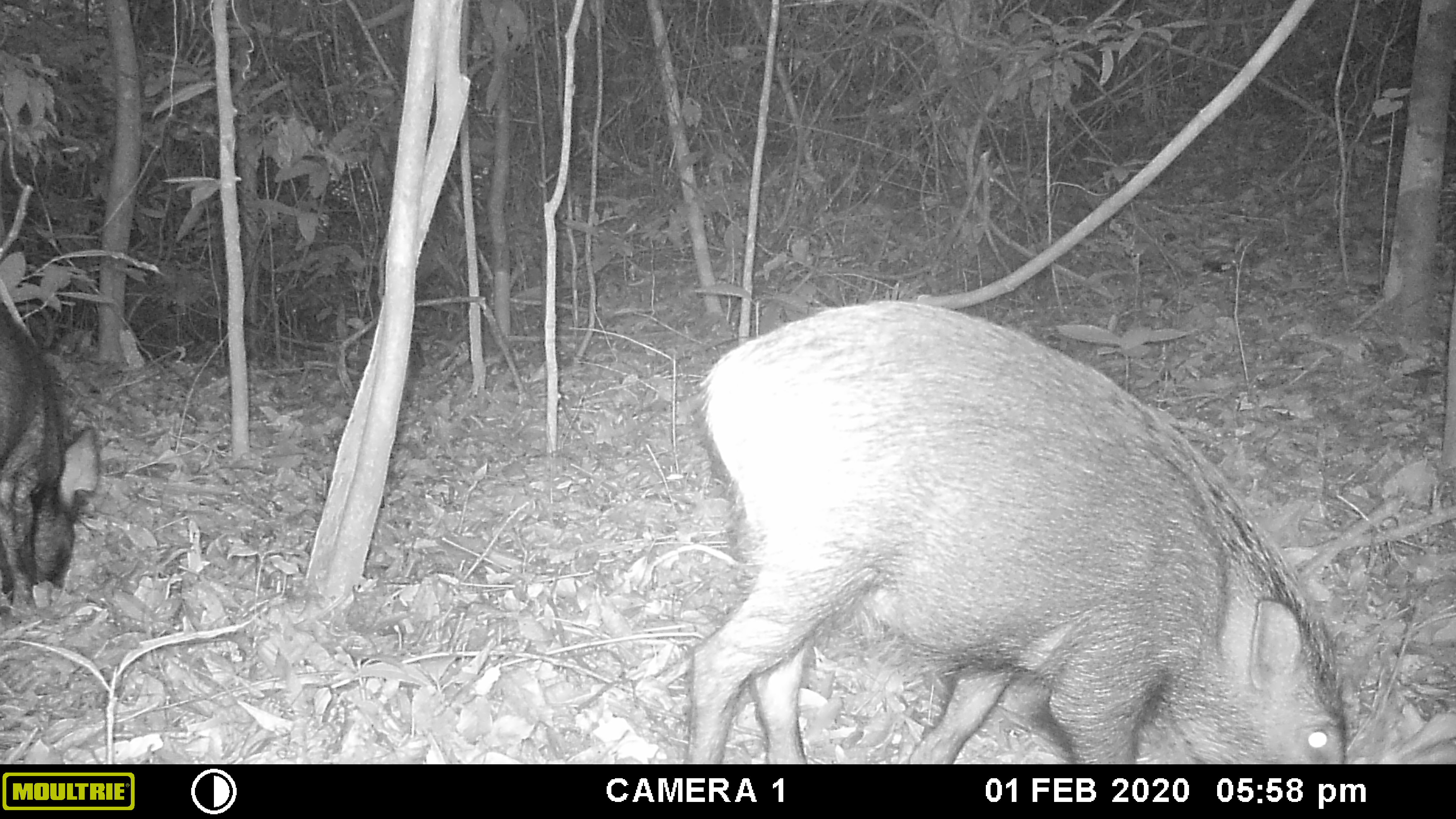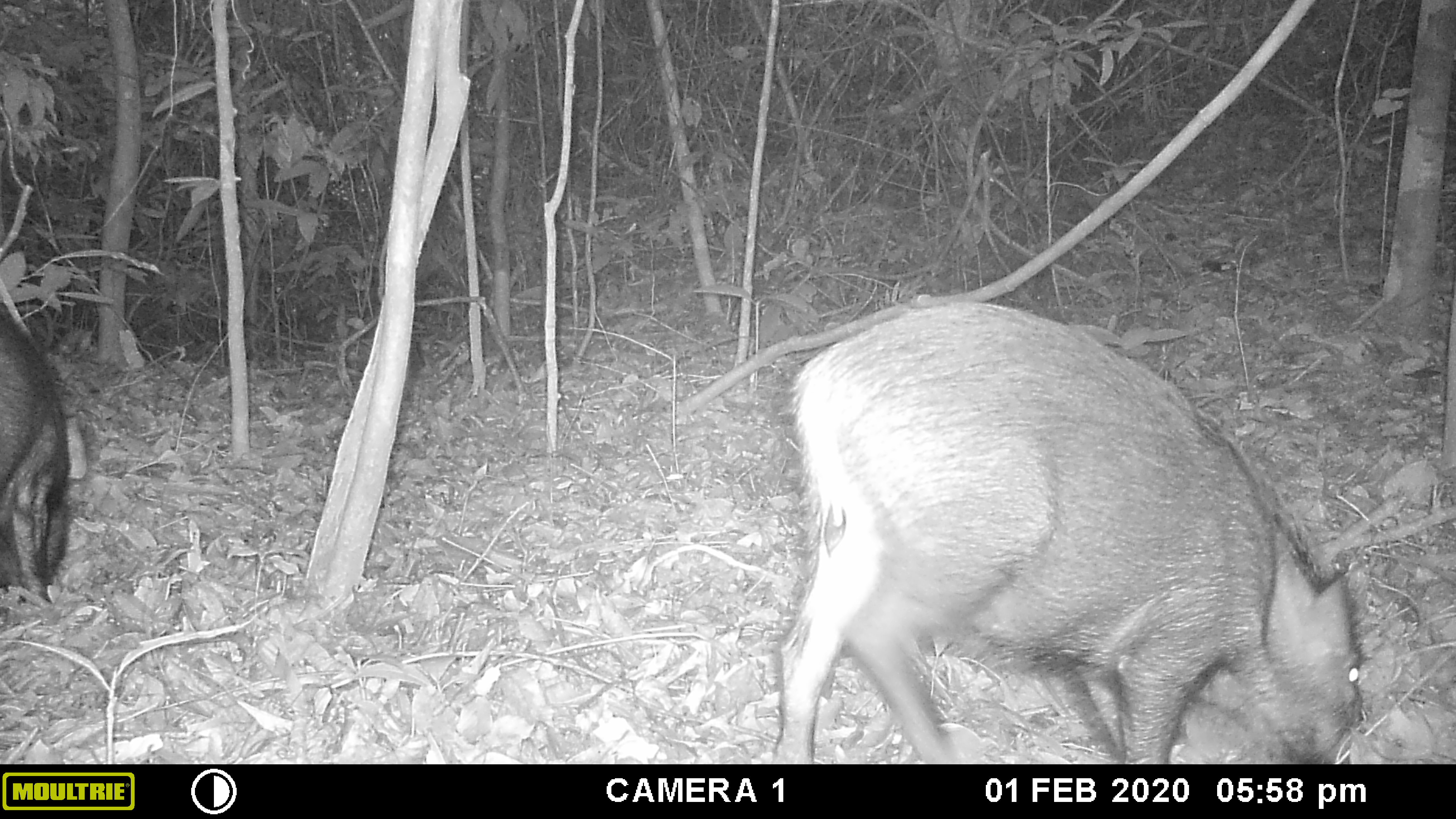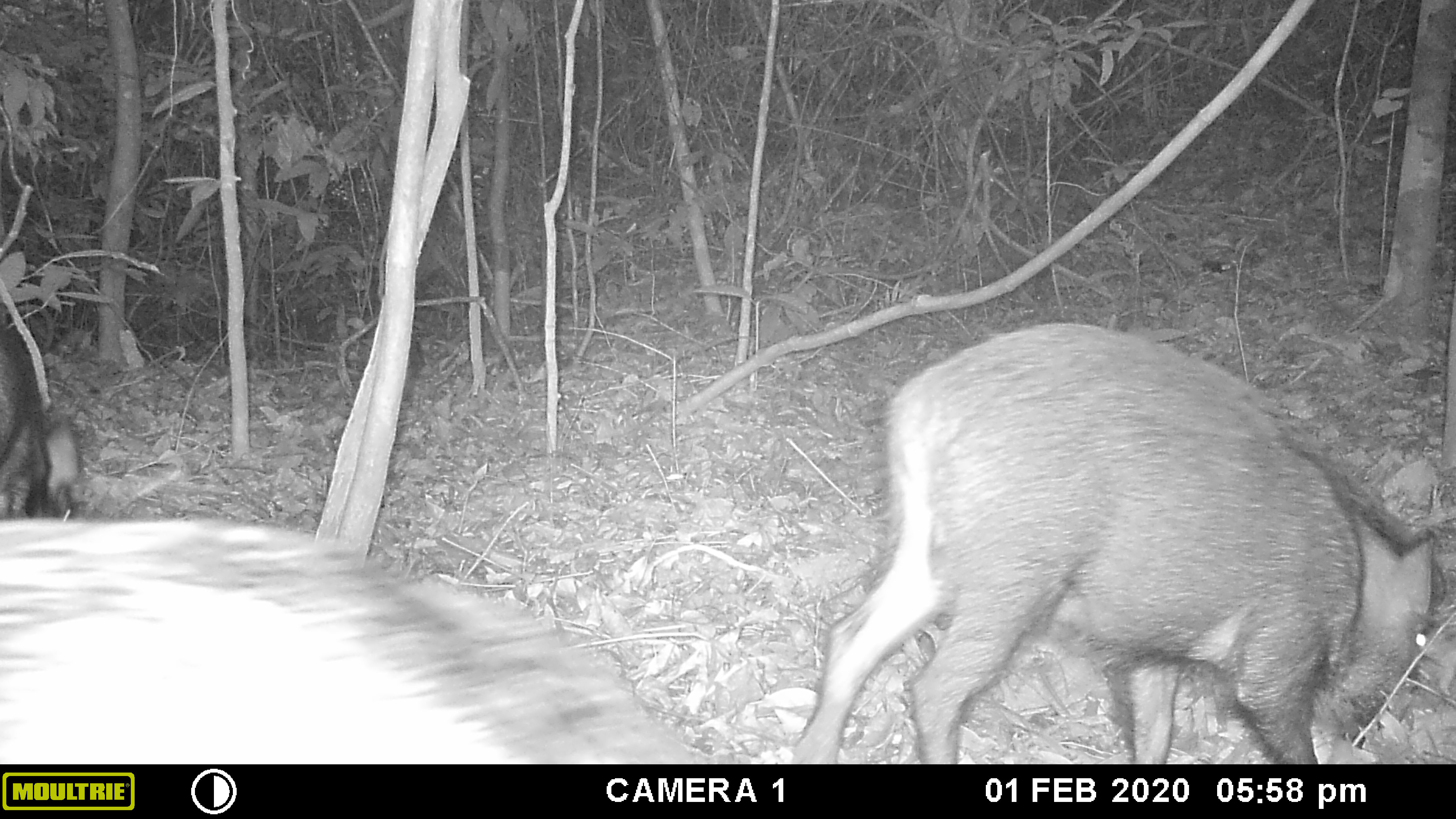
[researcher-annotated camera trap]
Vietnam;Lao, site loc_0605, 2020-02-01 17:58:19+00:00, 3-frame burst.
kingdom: Animalia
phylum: Chordata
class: Mammalia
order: Artiodactyla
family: Suidae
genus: Sus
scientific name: Sus scrofa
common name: eurasian wild pig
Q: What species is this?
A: Eurasian wild pig (Sus scrofa).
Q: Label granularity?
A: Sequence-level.